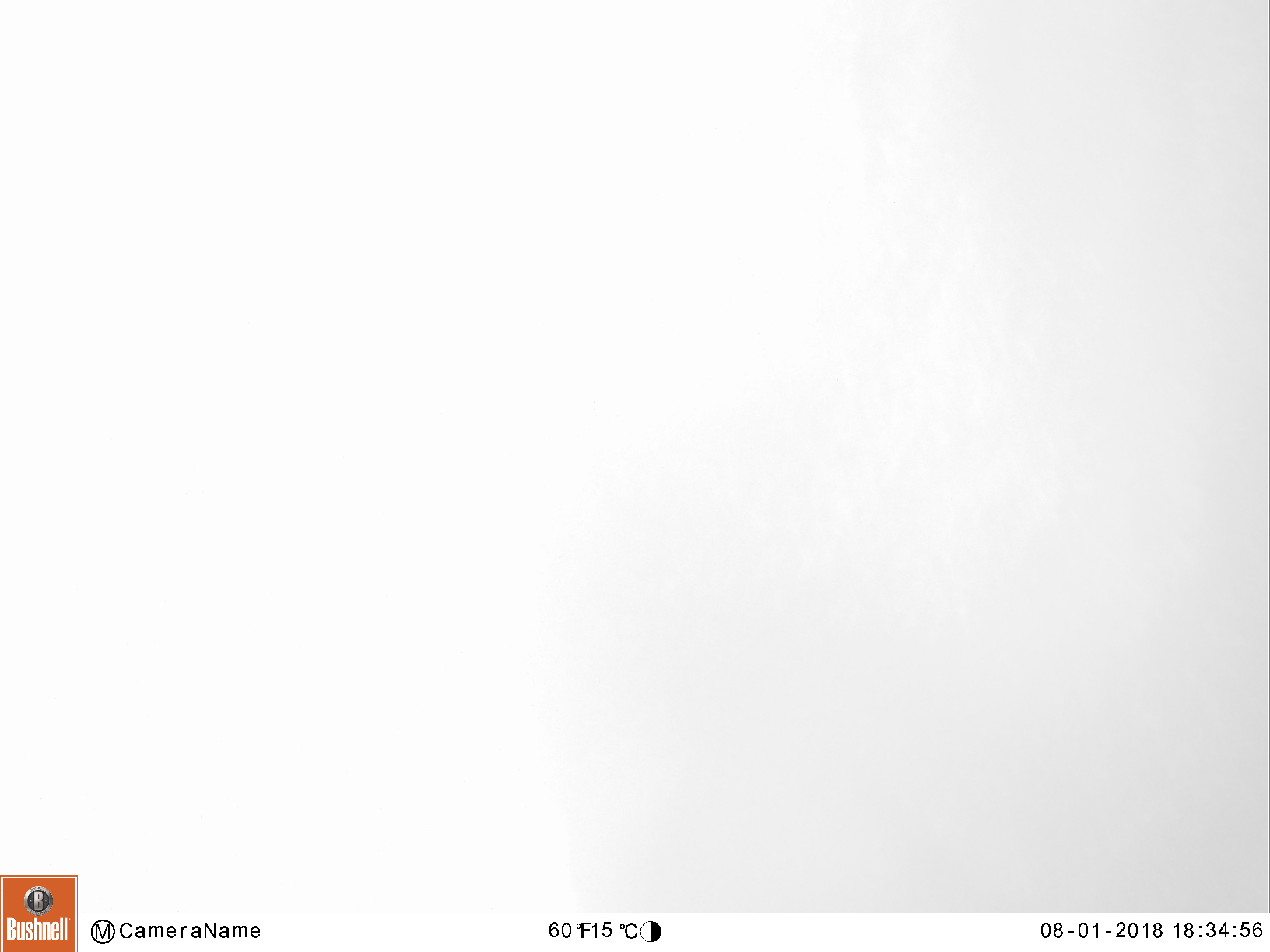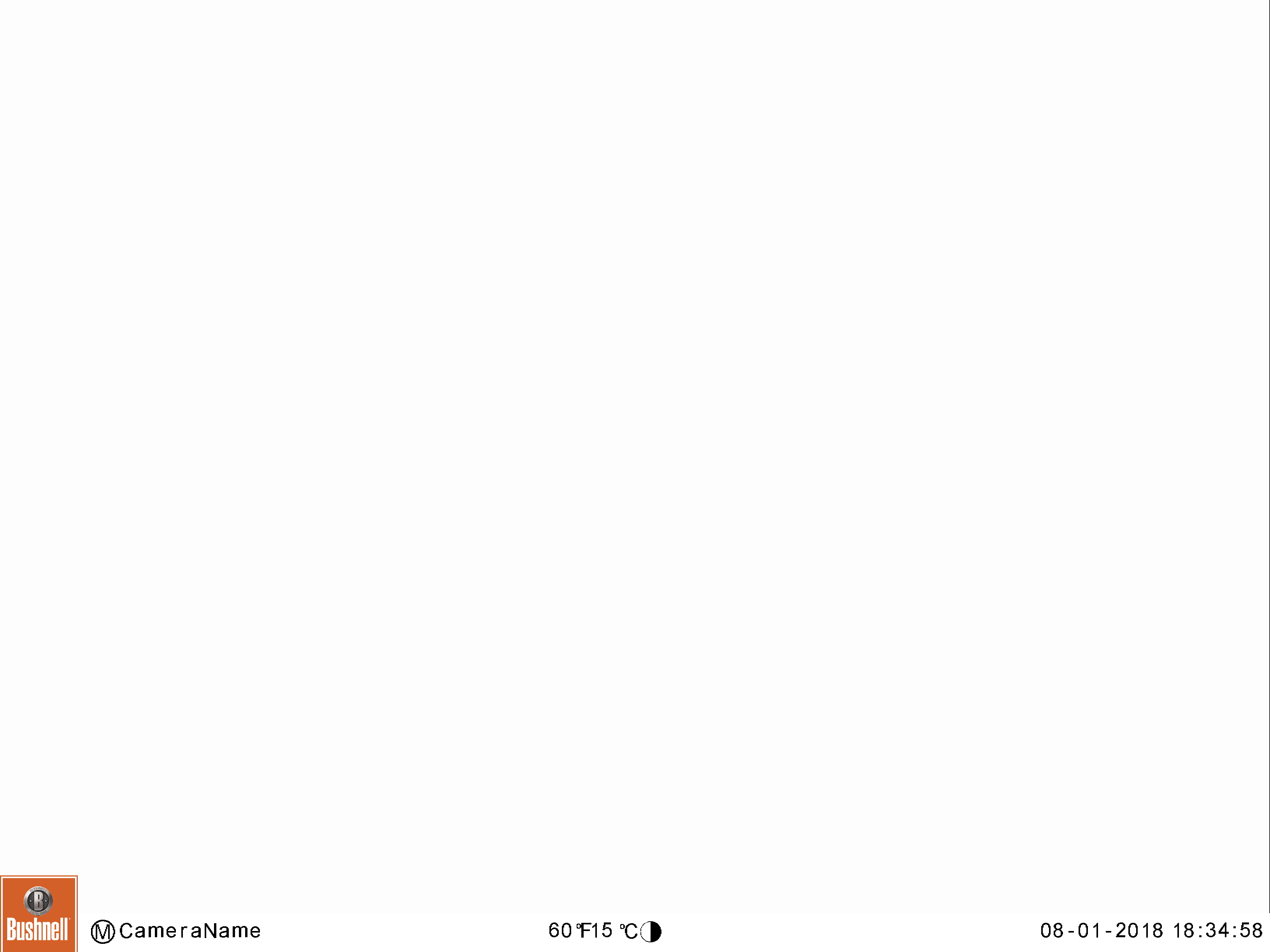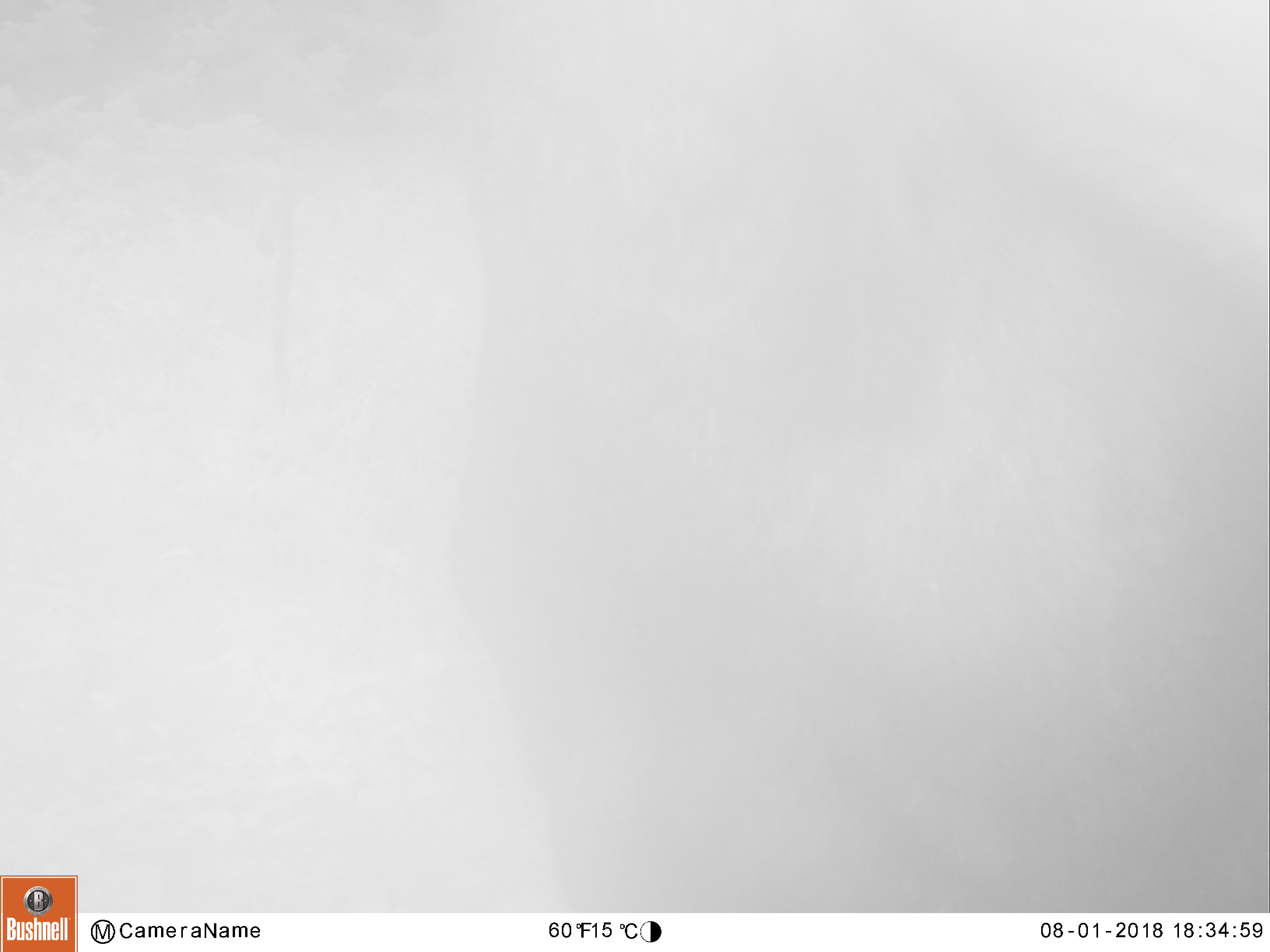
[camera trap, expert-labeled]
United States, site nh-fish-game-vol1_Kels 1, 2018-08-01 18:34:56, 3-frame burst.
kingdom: Animalia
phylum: Chordata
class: Mammalia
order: Artiodactyla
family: Cervidae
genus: Alces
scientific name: Alces alces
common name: moose